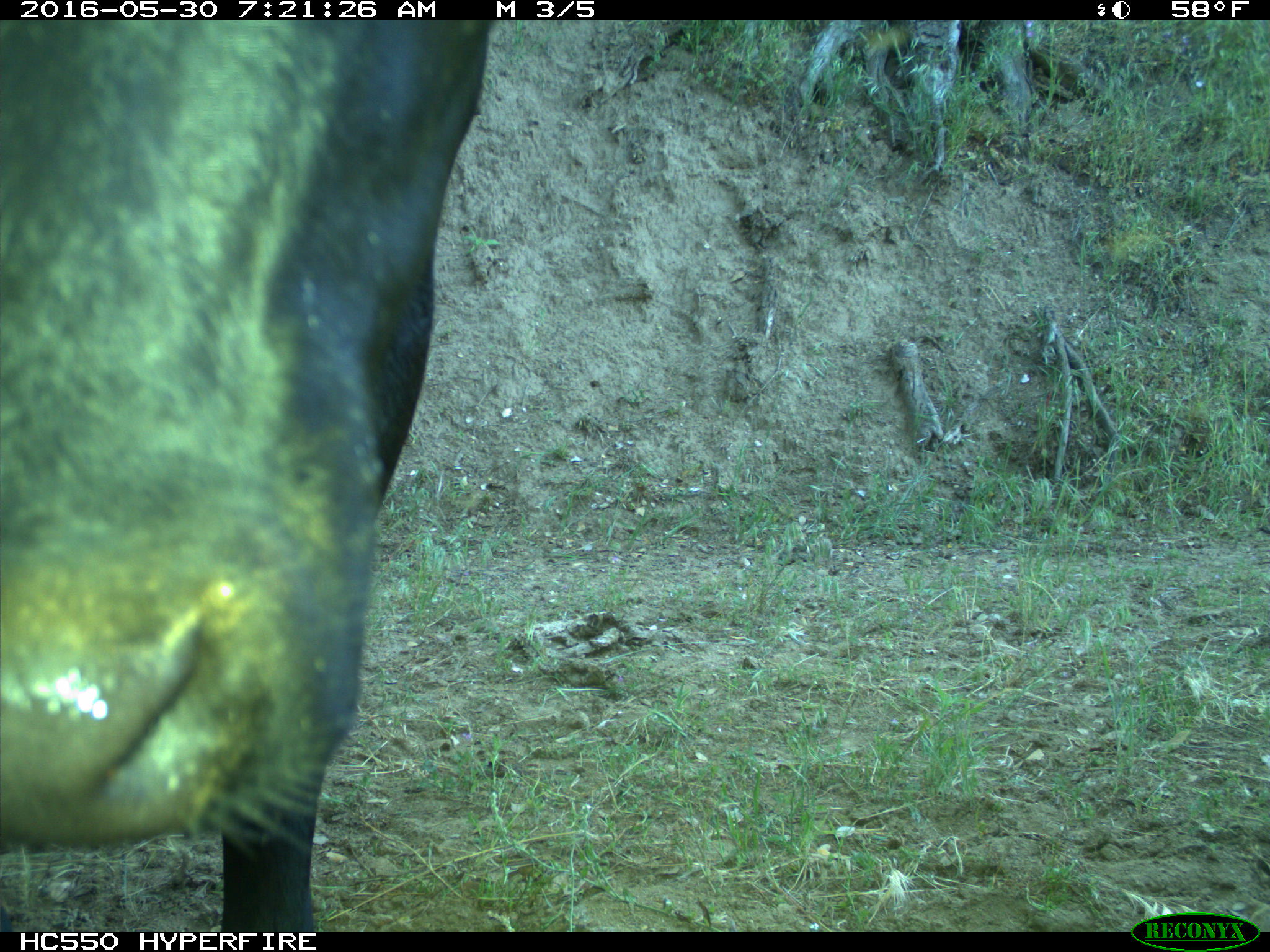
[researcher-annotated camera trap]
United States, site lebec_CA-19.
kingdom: Animalia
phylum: Chordata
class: Mammalia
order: Artiodactyla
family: Bovidae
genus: Bos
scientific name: Bos taurus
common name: domestic cow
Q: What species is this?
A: Bos taurus (domestic cow).